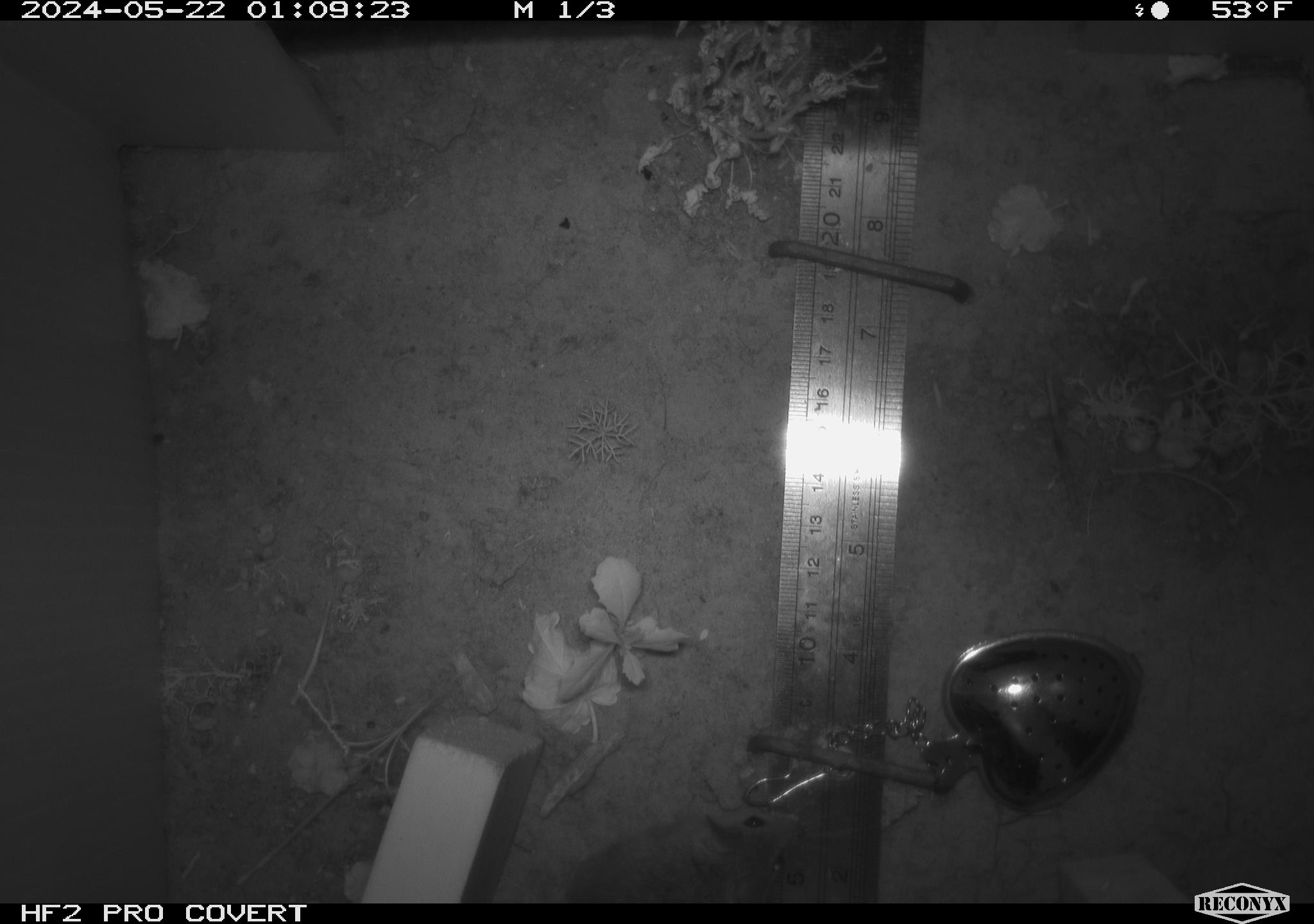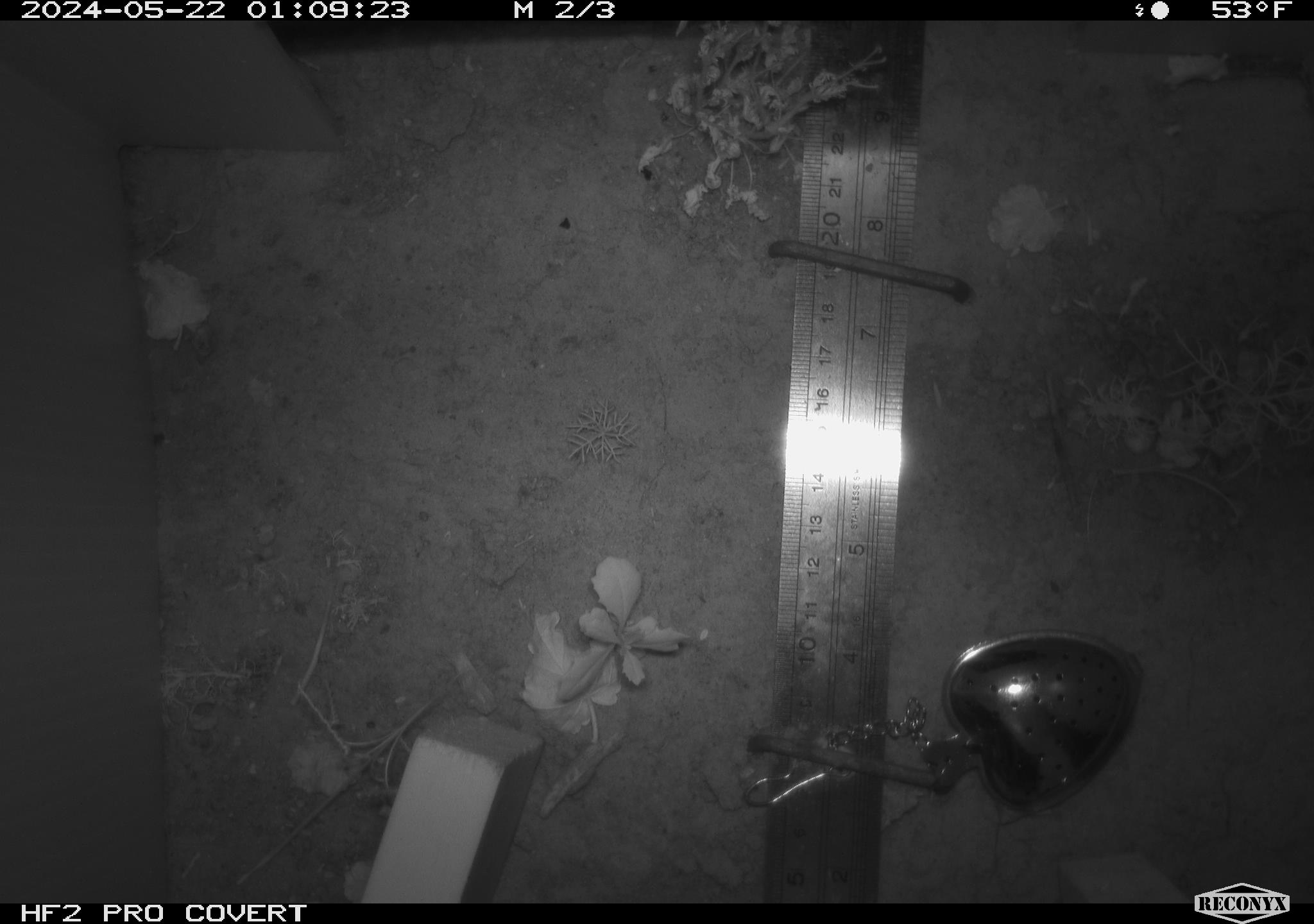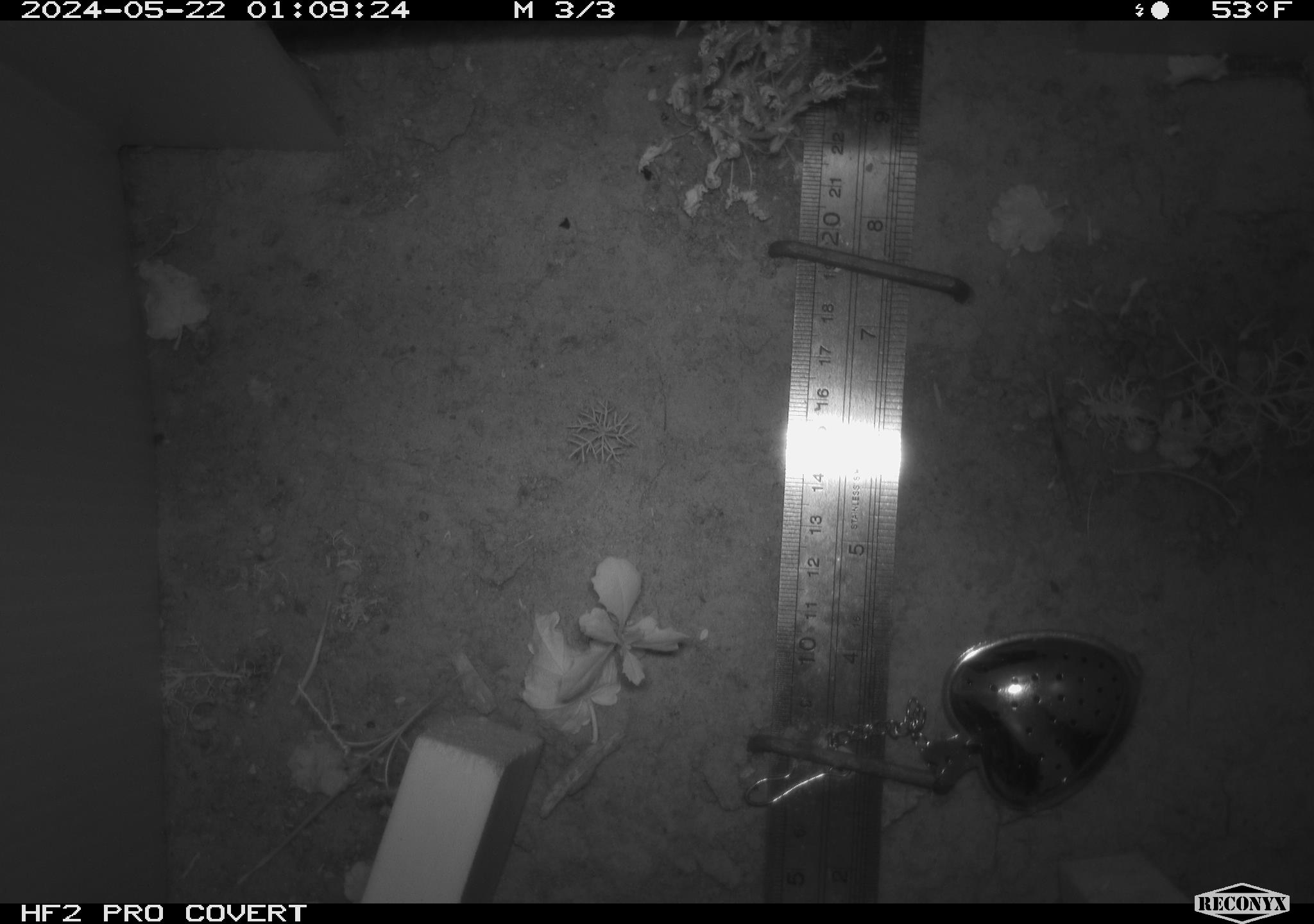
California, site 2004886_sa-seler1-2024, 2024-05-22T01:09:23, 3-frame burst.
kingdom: Animalia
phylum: Chordata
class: Mammalia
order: Rodentia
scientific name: Rodentia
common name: mouse species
Mouse species (Rodentia).